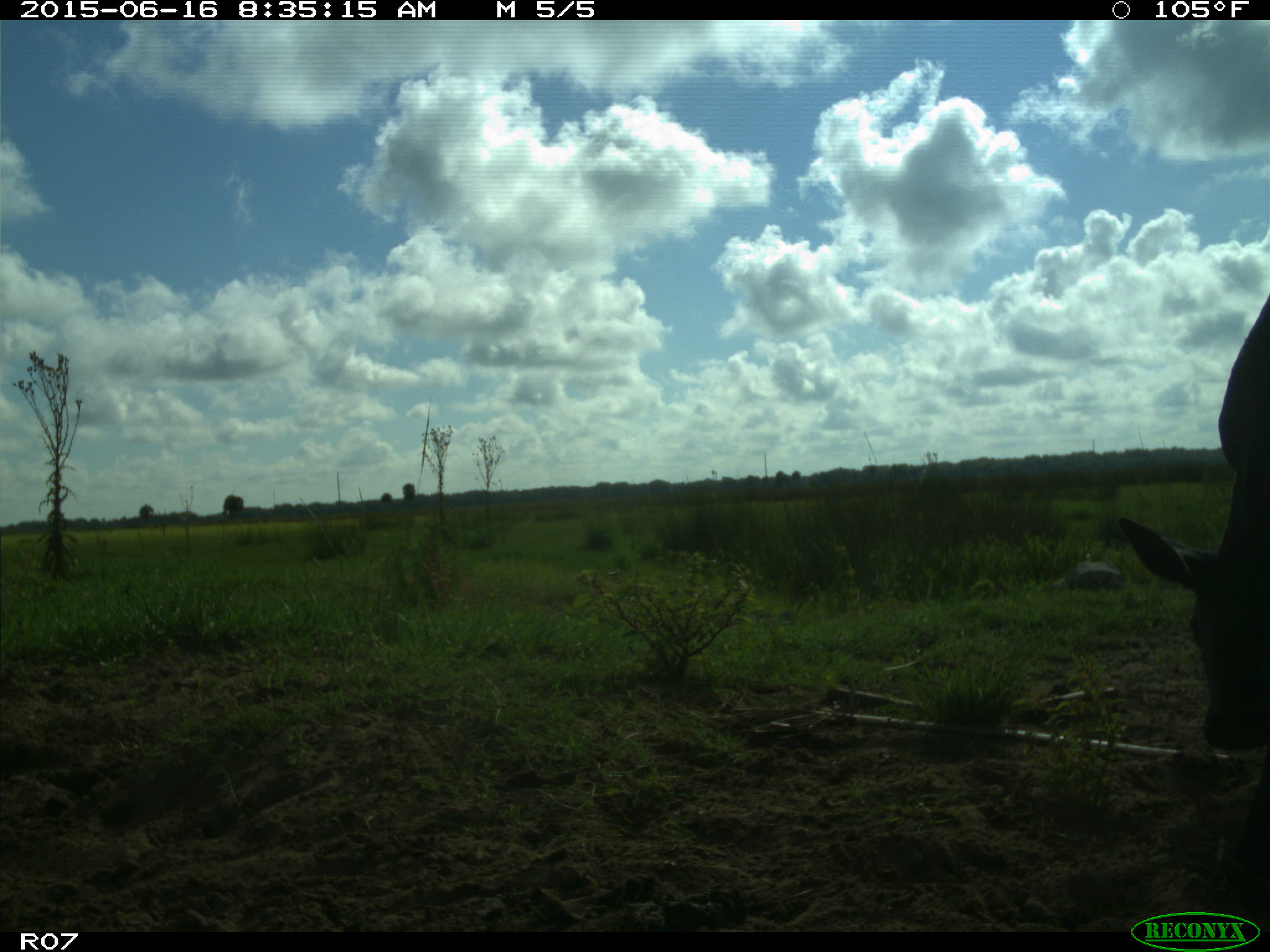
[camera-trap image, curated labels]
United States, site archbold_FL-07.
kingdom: Animalia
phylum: Chordata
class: Mammalia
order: Artiodactyla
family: Bovidae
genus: Bos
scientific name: Bos taurus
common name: domestic cow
Bos taurus (domestic cow).